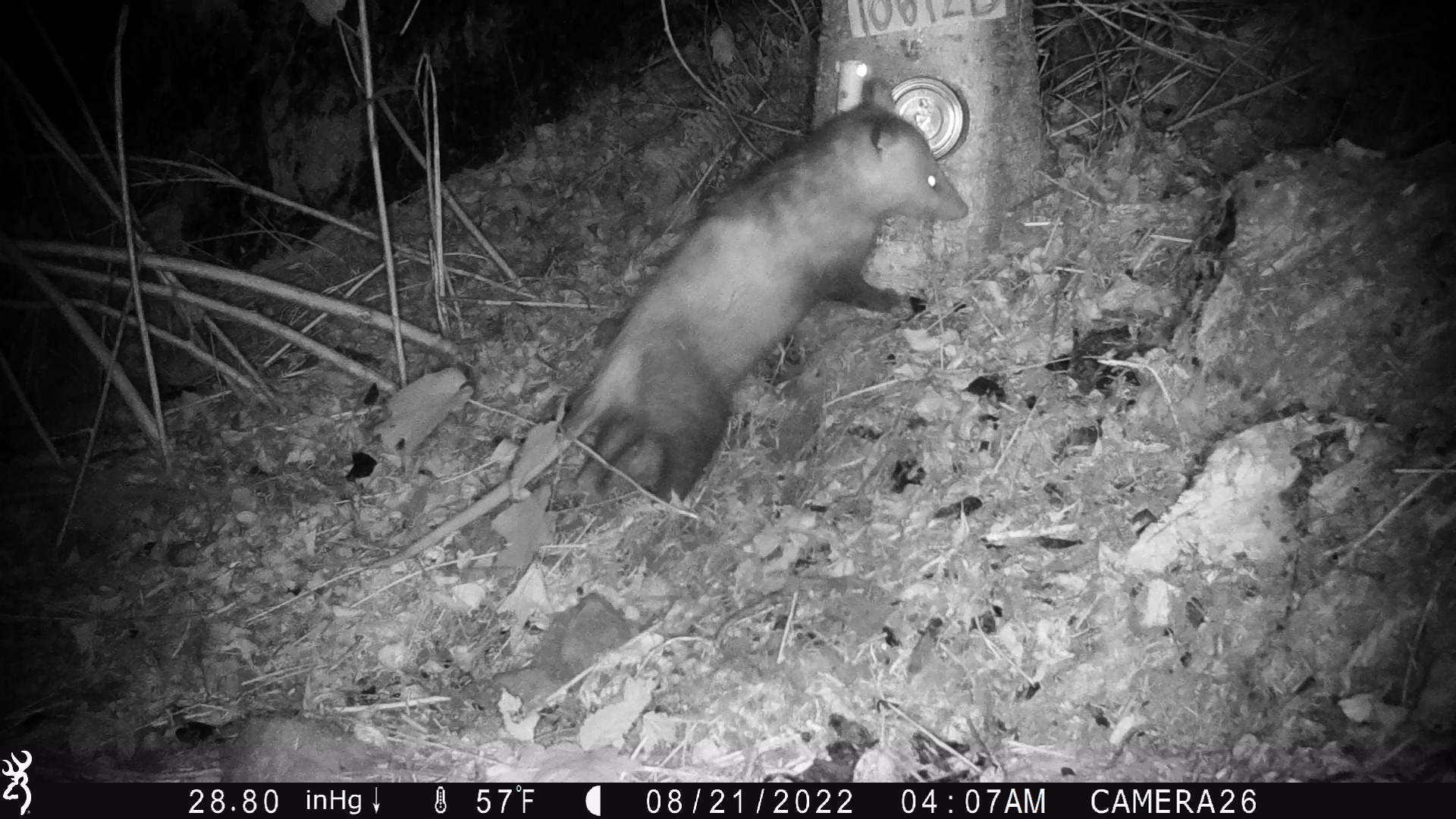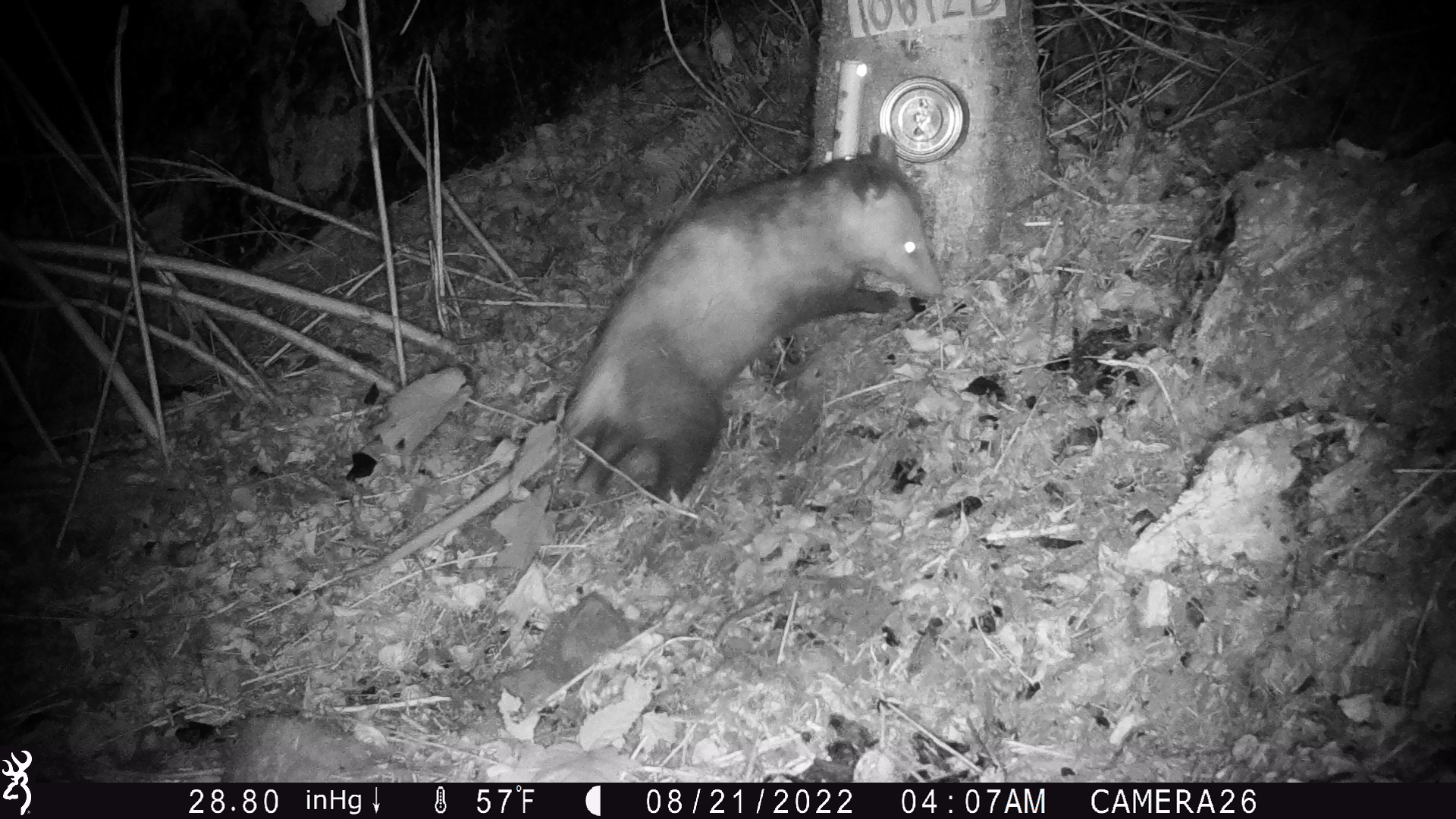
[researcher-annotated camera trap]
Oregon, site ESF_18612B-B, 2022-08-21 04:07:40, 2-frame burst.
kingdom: Animalia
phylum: Chordata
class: Mammalia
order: Didelphimorphia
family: Didelphidae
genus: Didelphis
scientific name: Didelphis virginiana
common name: virginia opossum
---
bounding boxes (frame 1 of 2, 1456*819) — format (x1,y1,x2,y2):
virginia opossum: (360,68,974,564)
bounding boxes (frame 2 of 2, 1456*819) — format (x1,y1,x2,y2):
virginia opossum: (328,126,947,571)